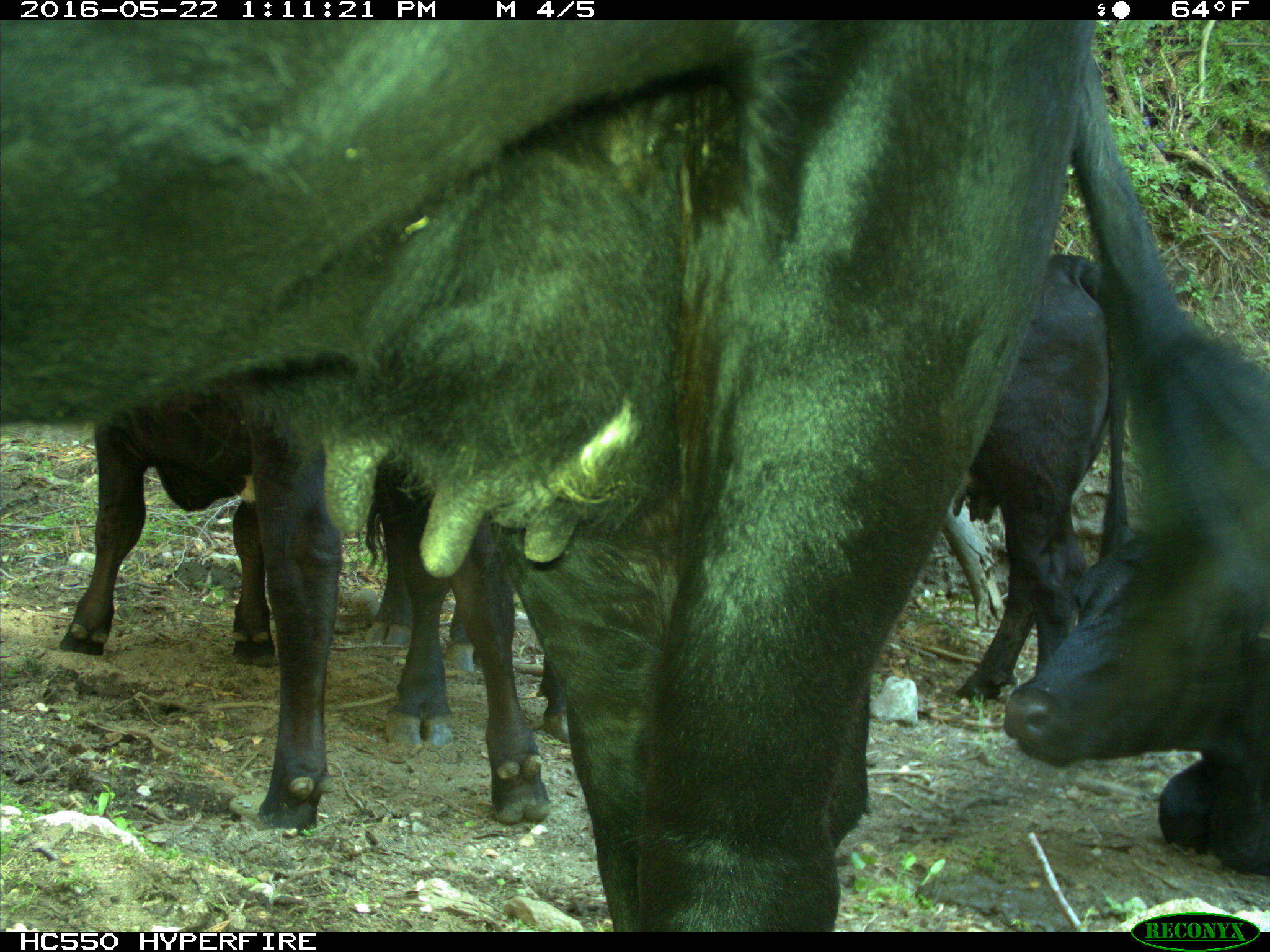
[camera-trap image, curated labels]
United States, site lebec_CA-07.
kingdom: Animalia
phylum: Chordata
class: Mammalia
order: Artiodactyla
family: Bovidae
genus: Bos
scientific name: Bos taurus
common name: domestic cow